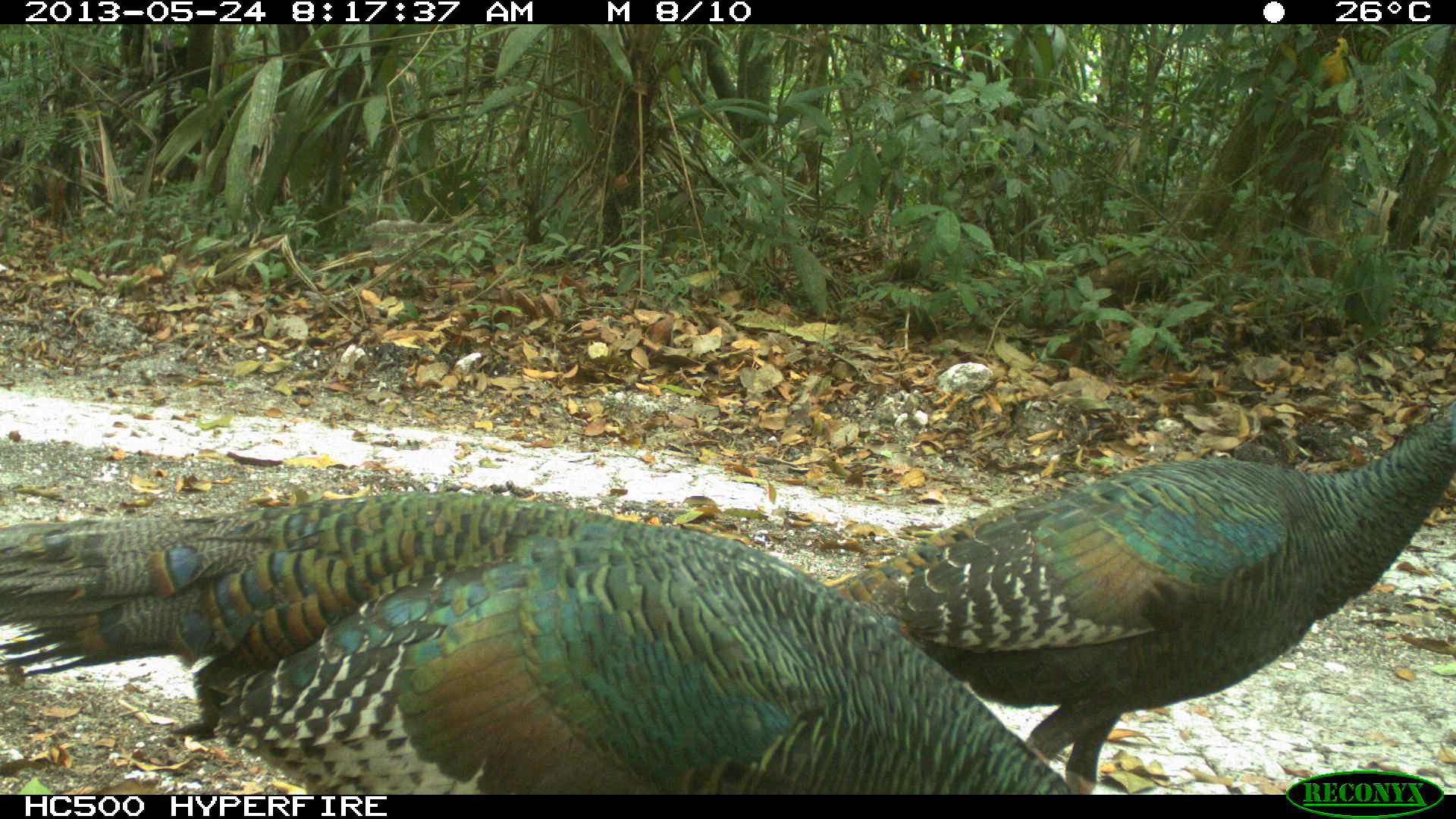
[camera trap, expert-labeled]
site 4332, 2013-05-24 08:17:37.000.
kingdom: Animalia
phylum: Chordata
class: Aves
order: Galliformes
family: Phasianidae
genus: Meleagris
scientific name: Meleagris ocellata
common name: ocellated turkey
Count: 3.